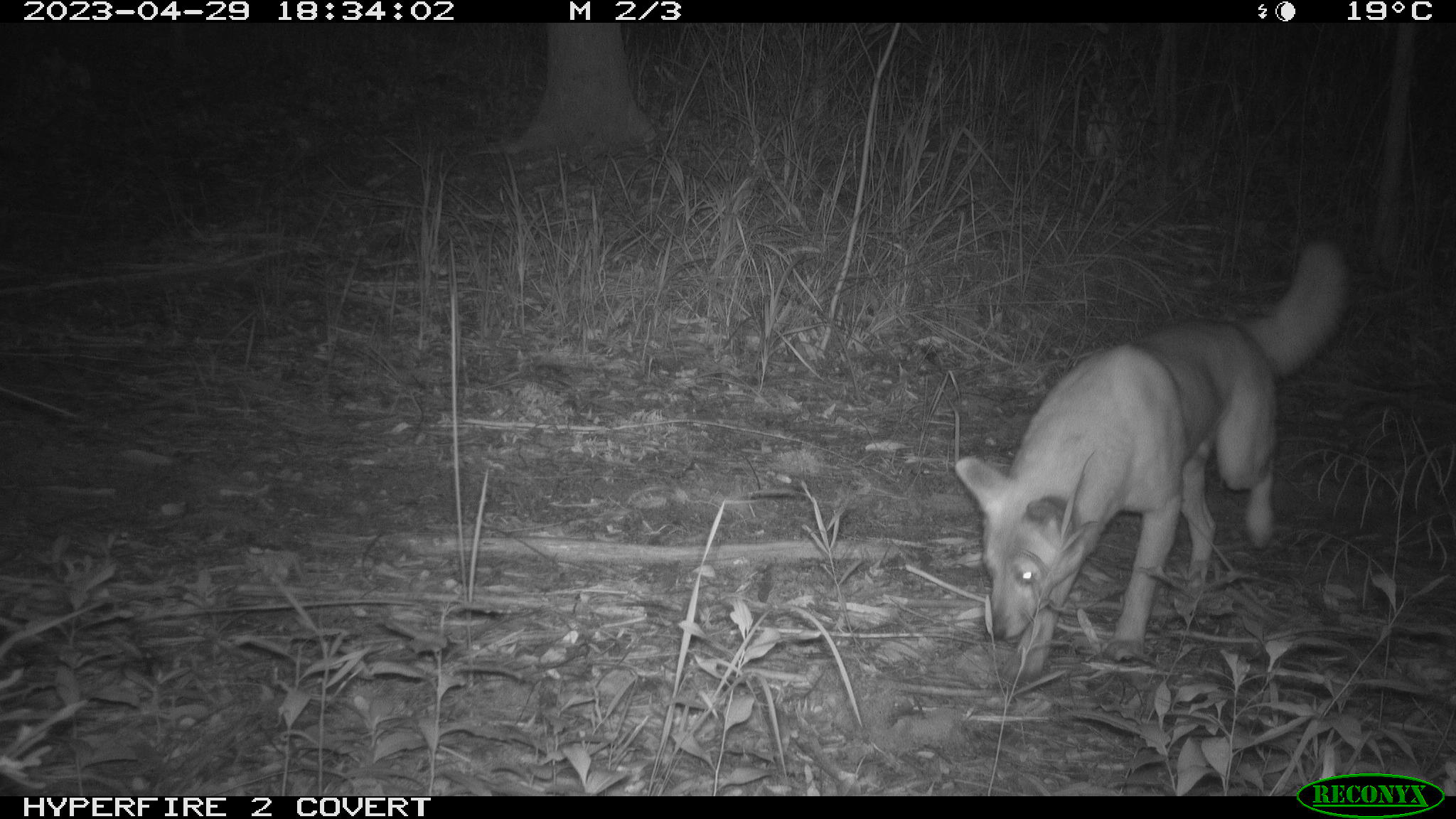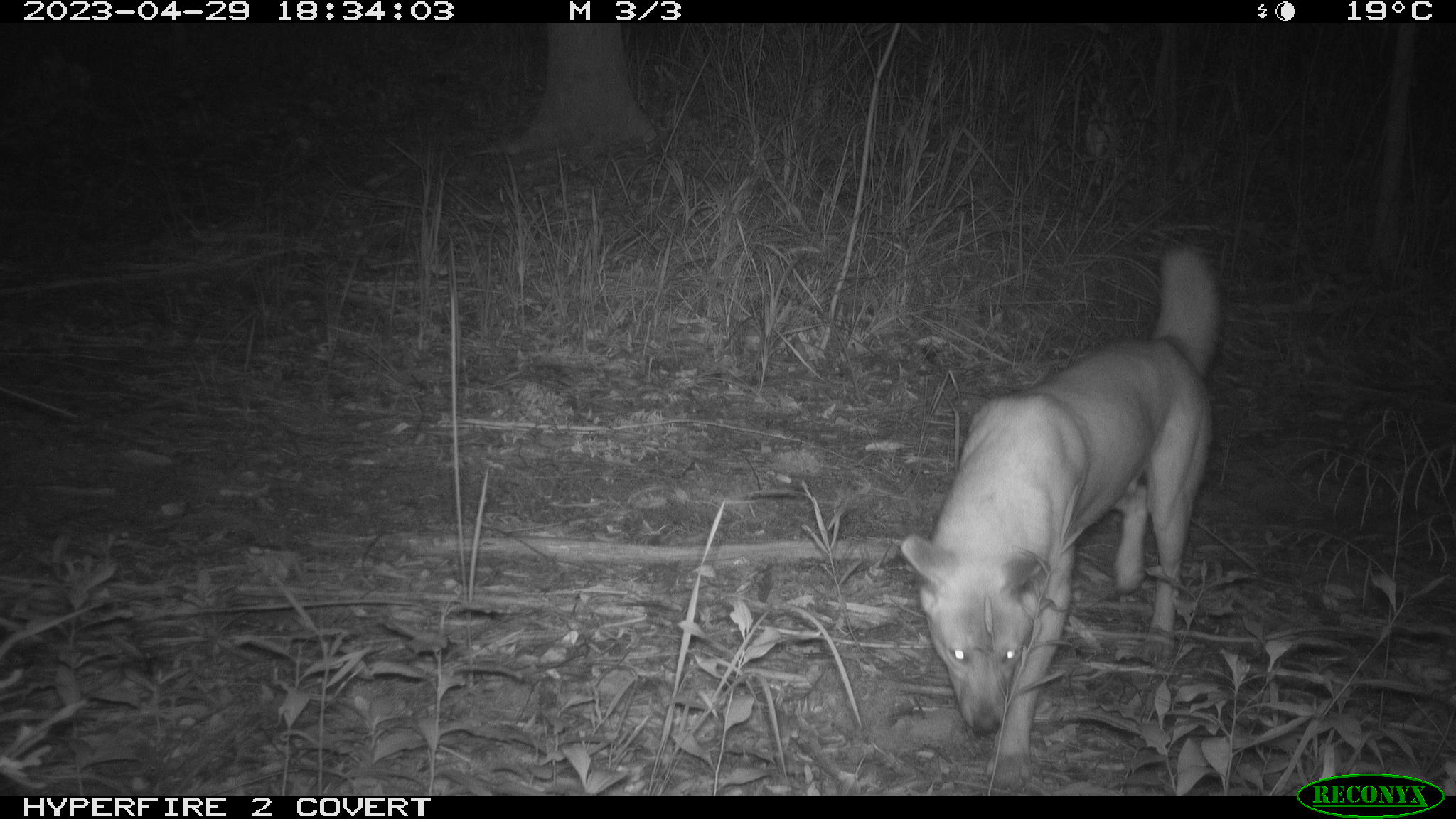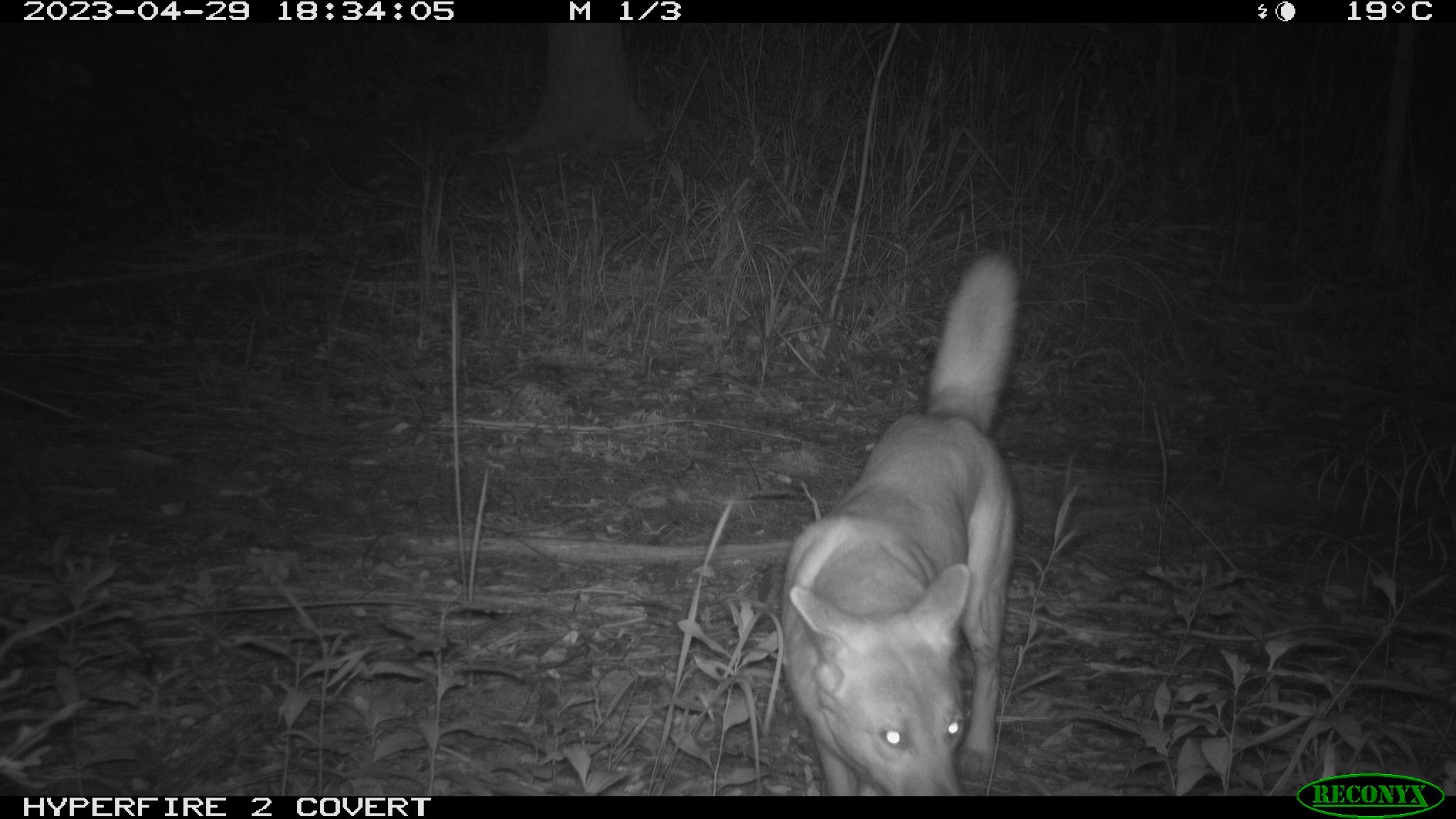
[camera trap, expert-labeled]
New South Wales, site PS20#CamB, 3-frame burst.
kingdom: Animalia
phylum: Chordata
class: Mammalia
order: Carnivora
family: Canidae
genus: Canis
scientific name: Canis familiaris dingo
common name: dingo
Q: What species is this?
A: Dingo (Canis familiaris dingo).